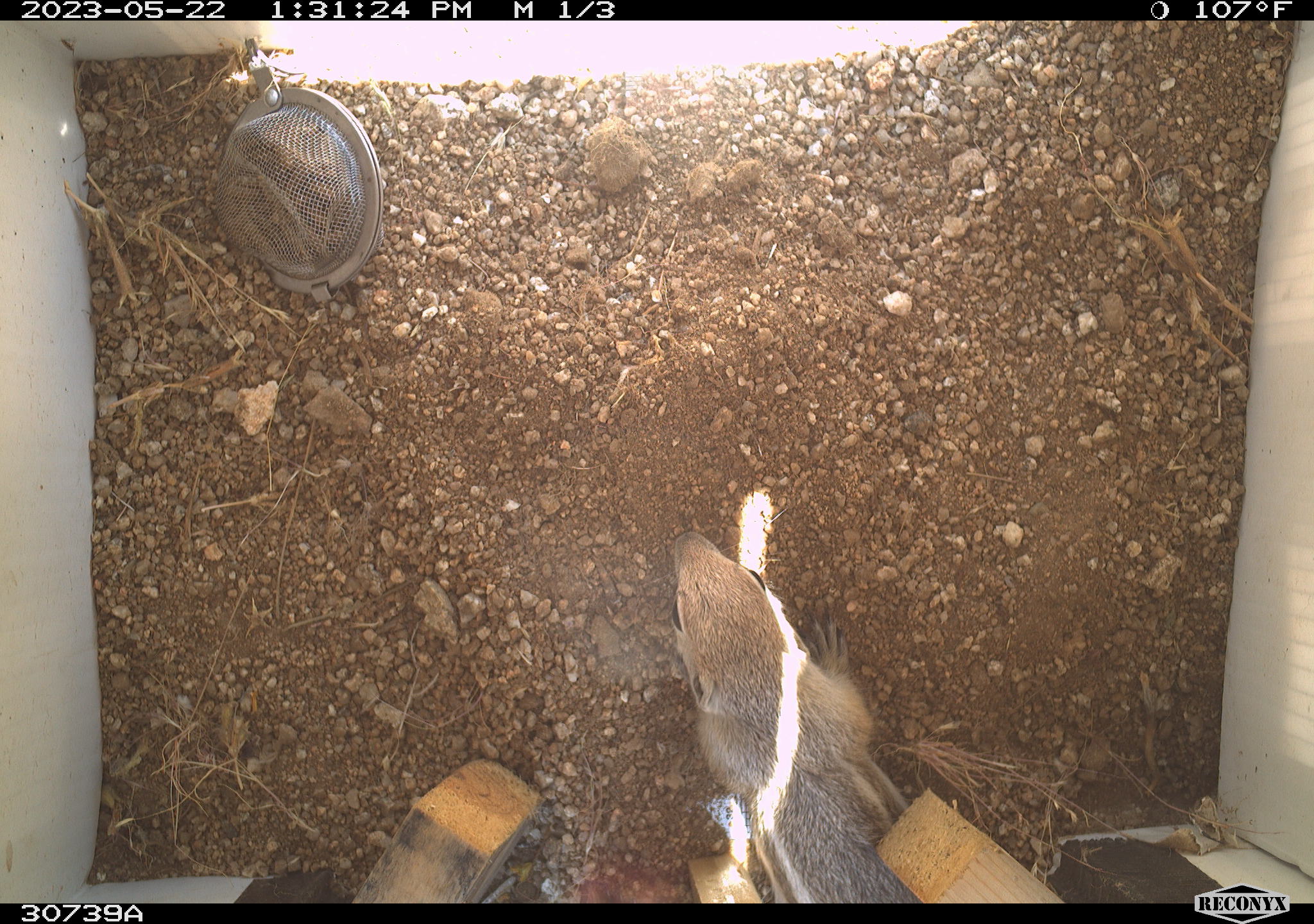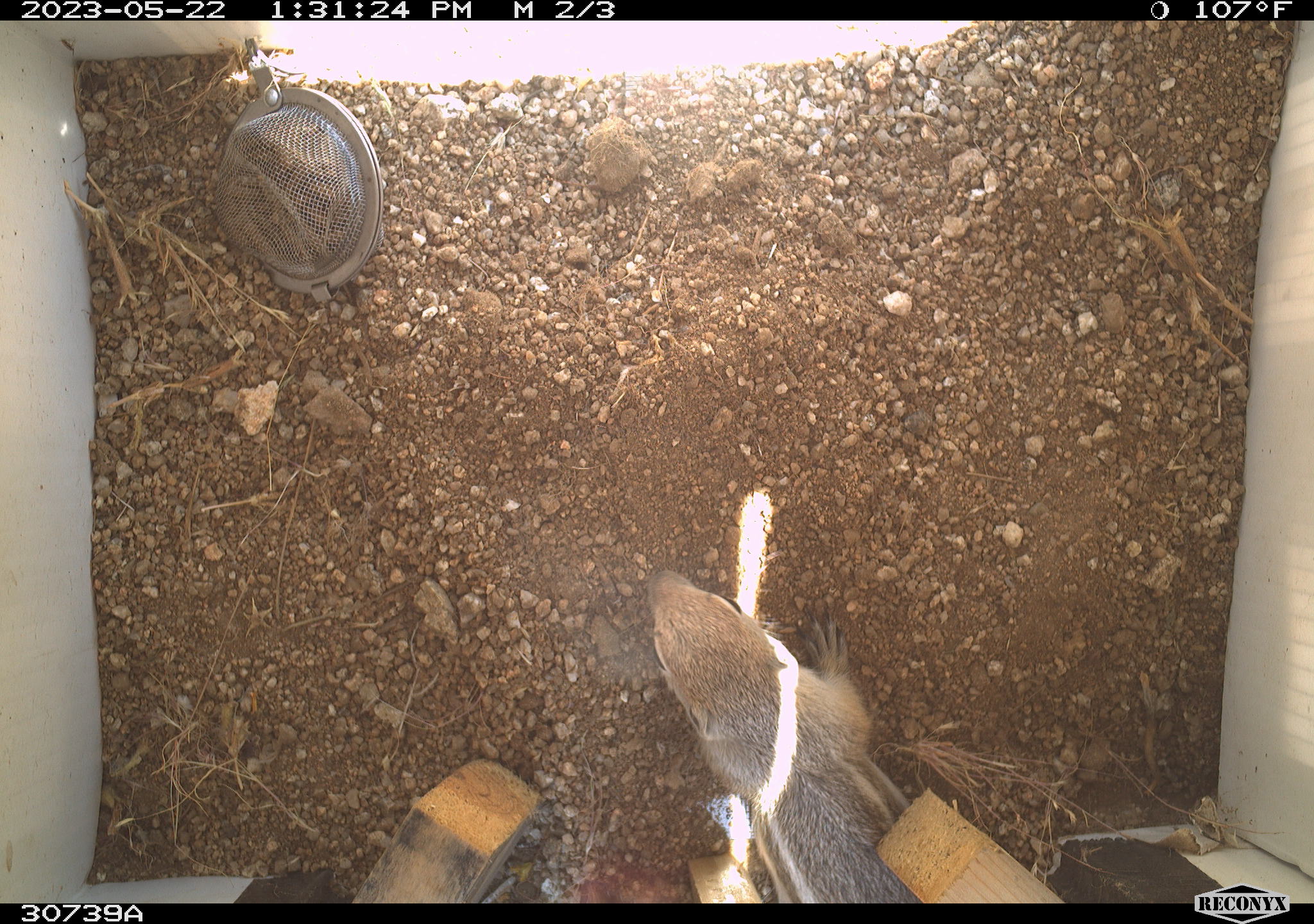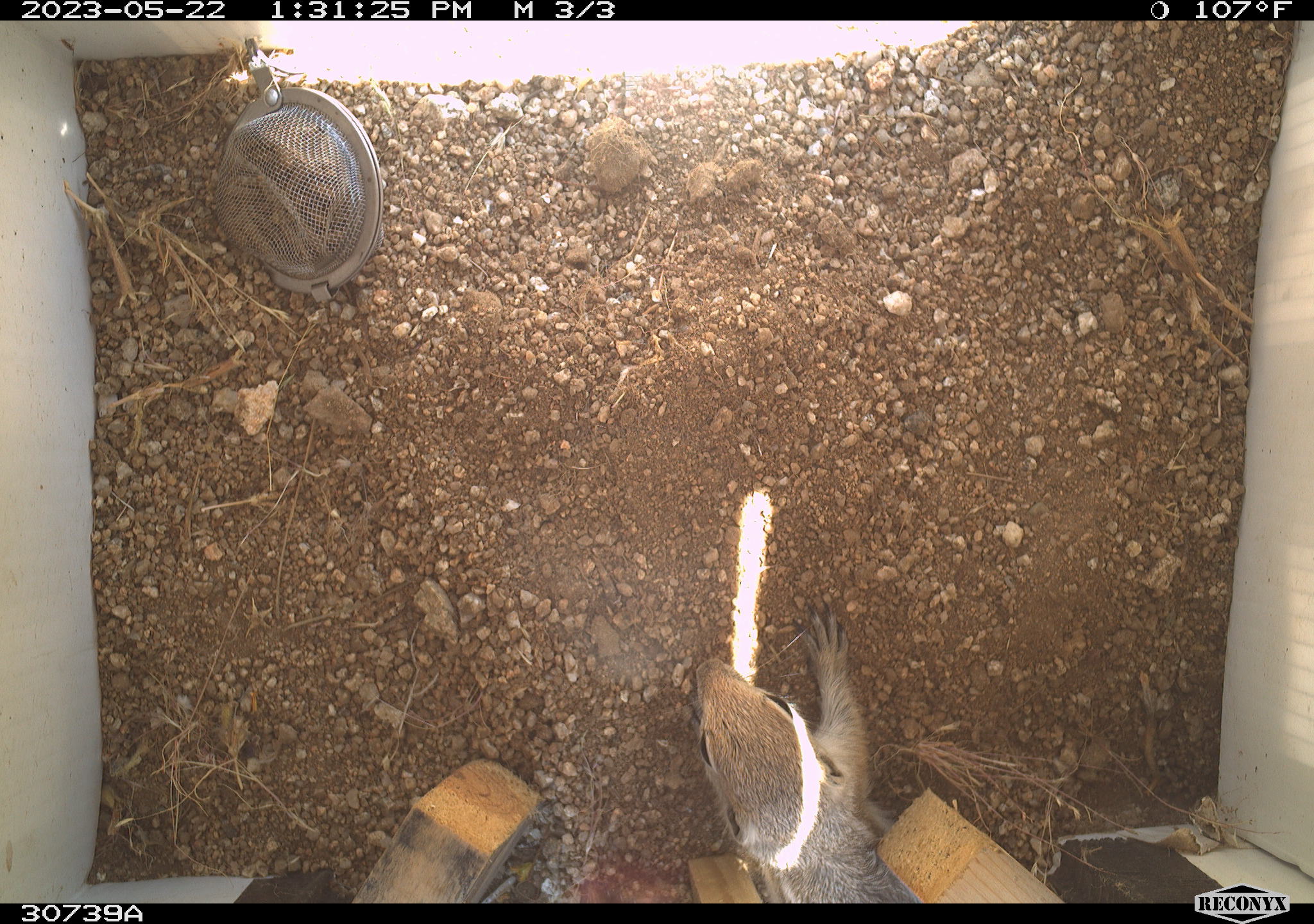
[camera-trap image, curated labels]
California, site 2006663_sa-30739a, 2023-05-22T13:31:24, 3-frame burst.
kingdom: Animalia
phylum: Chordata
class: Mammalia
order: Rodentia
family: Sciuridae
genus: Ammospermophilus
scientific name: Ammospermophilus leucurus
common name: white-tailed antelope squirrel